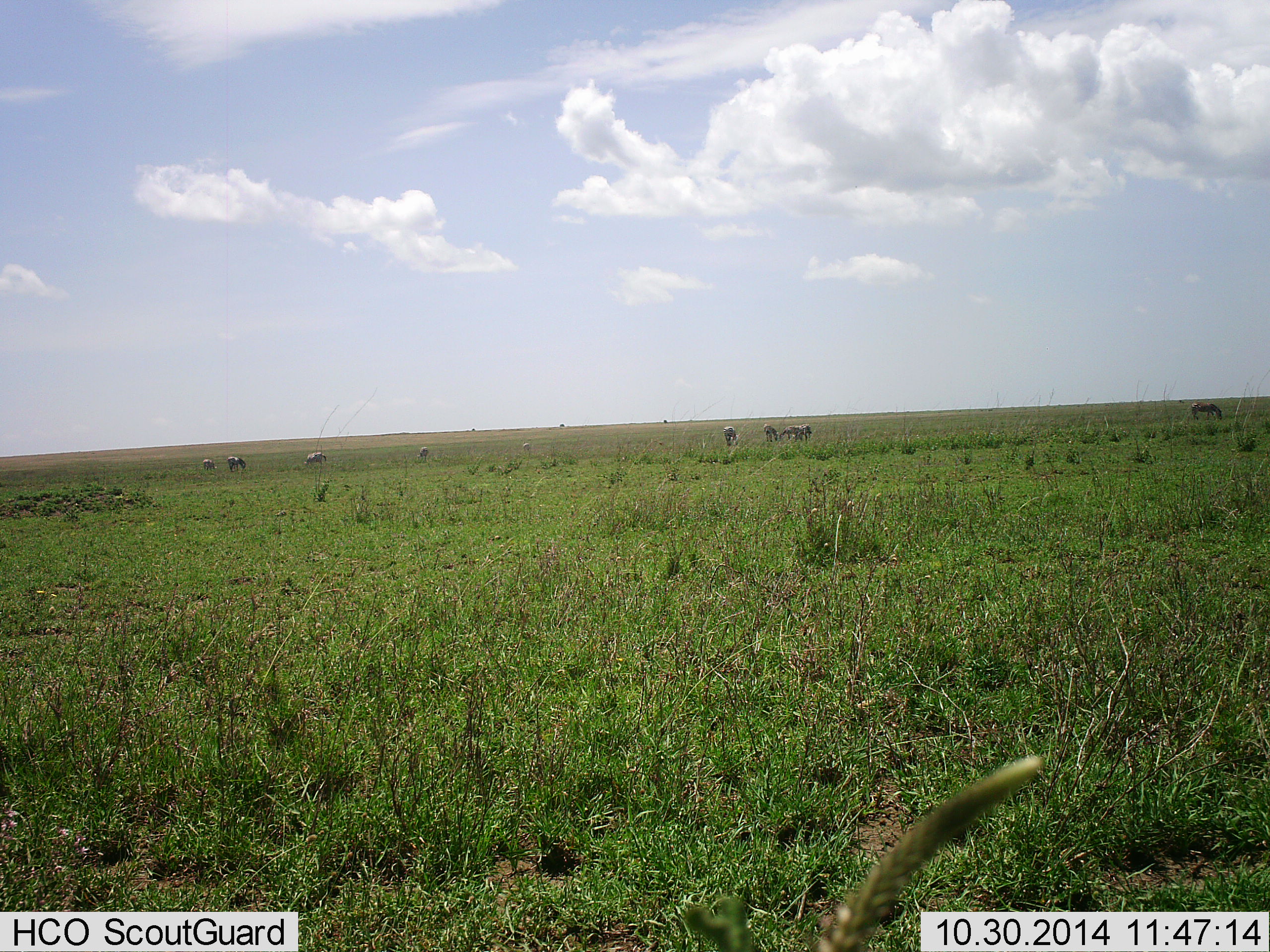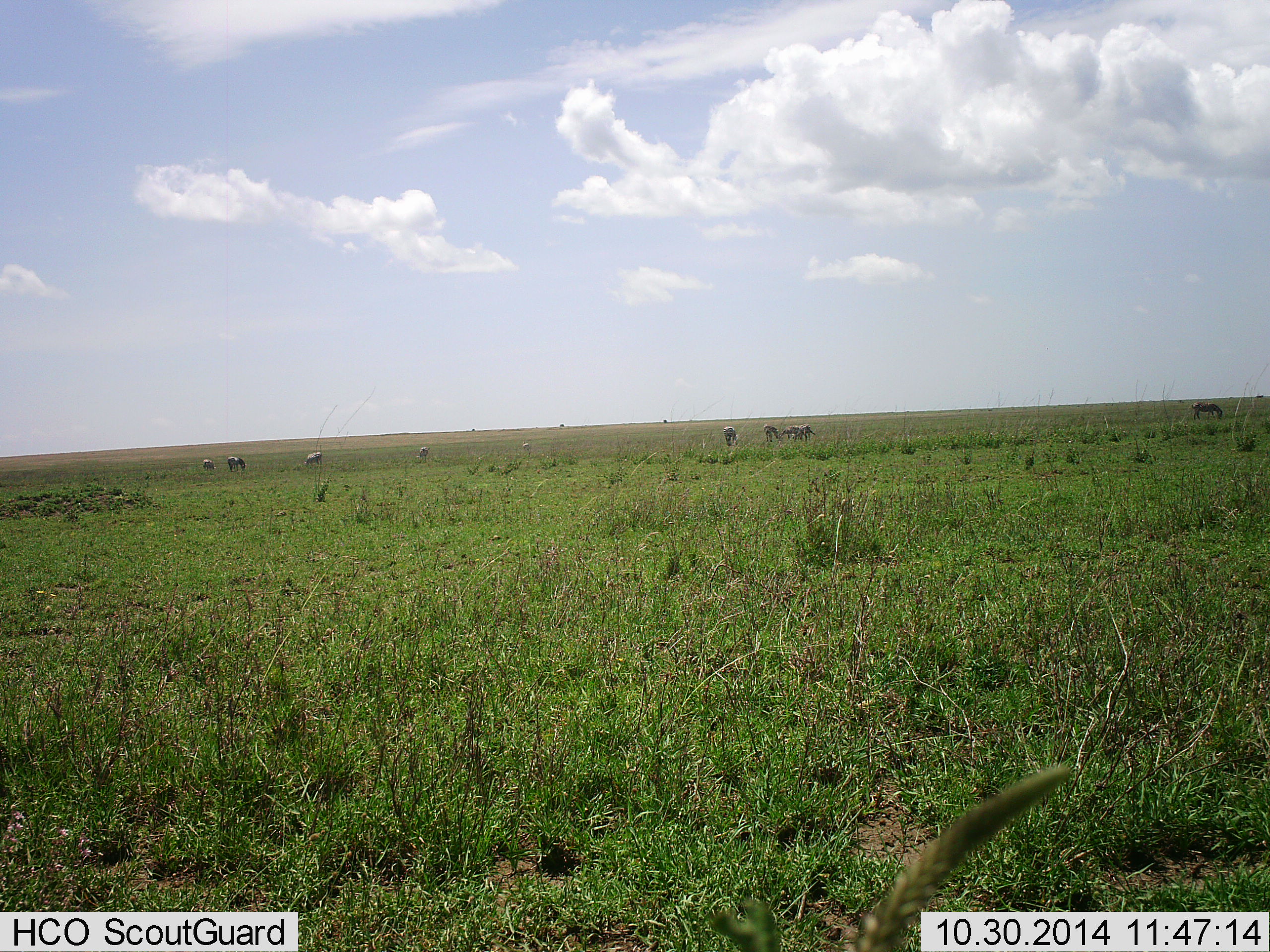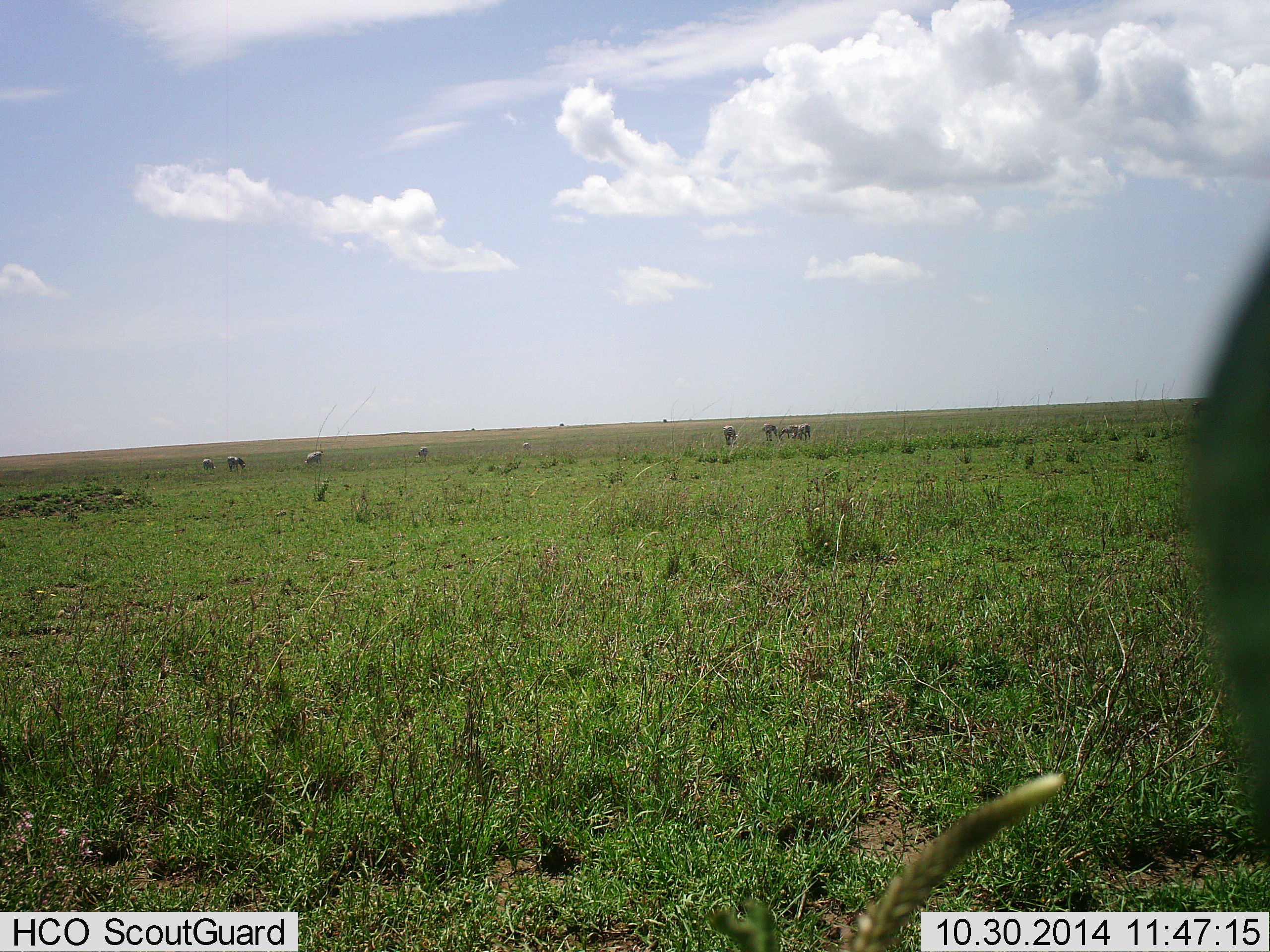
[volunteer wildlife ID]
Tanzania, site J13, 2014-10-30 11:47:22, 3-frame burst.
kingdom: Animalia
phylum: Chordata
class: Mammalia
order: Perissodactyla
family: Equidae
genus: Equus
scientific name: Equus quagga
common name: plains zebra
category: zebra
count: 9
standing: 60%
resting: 0%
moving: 20%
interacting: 0%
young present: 0%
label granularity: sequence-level